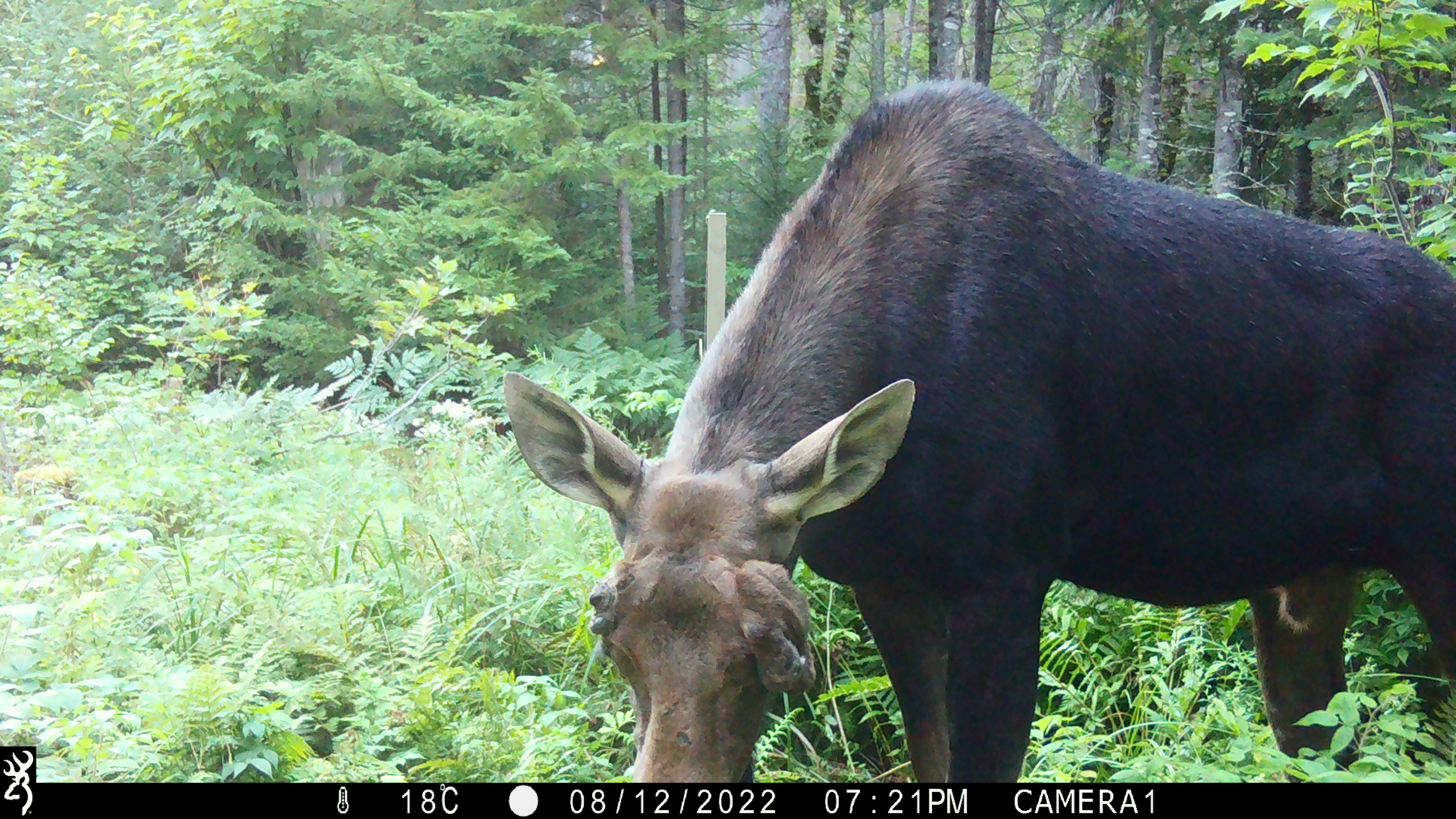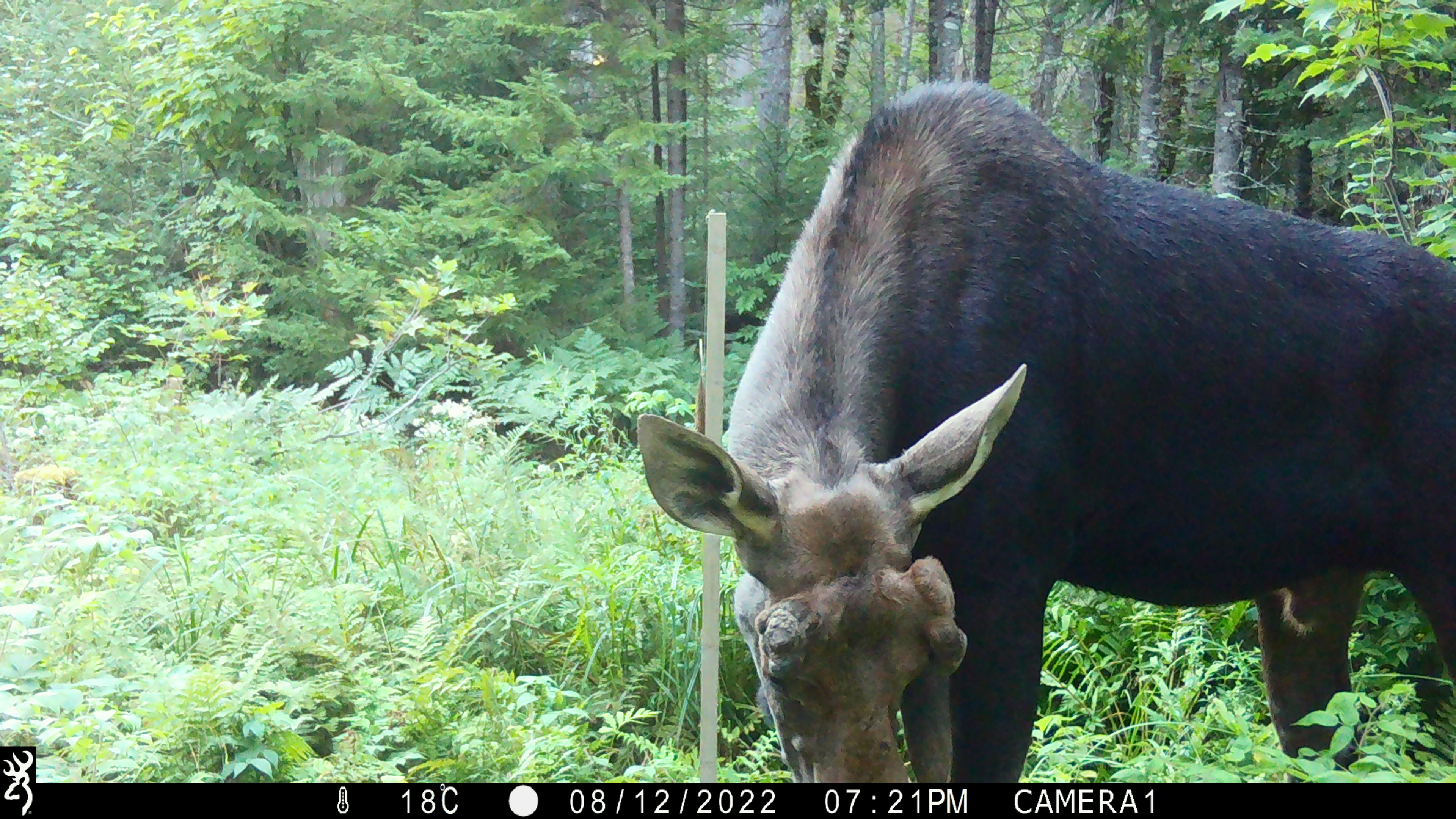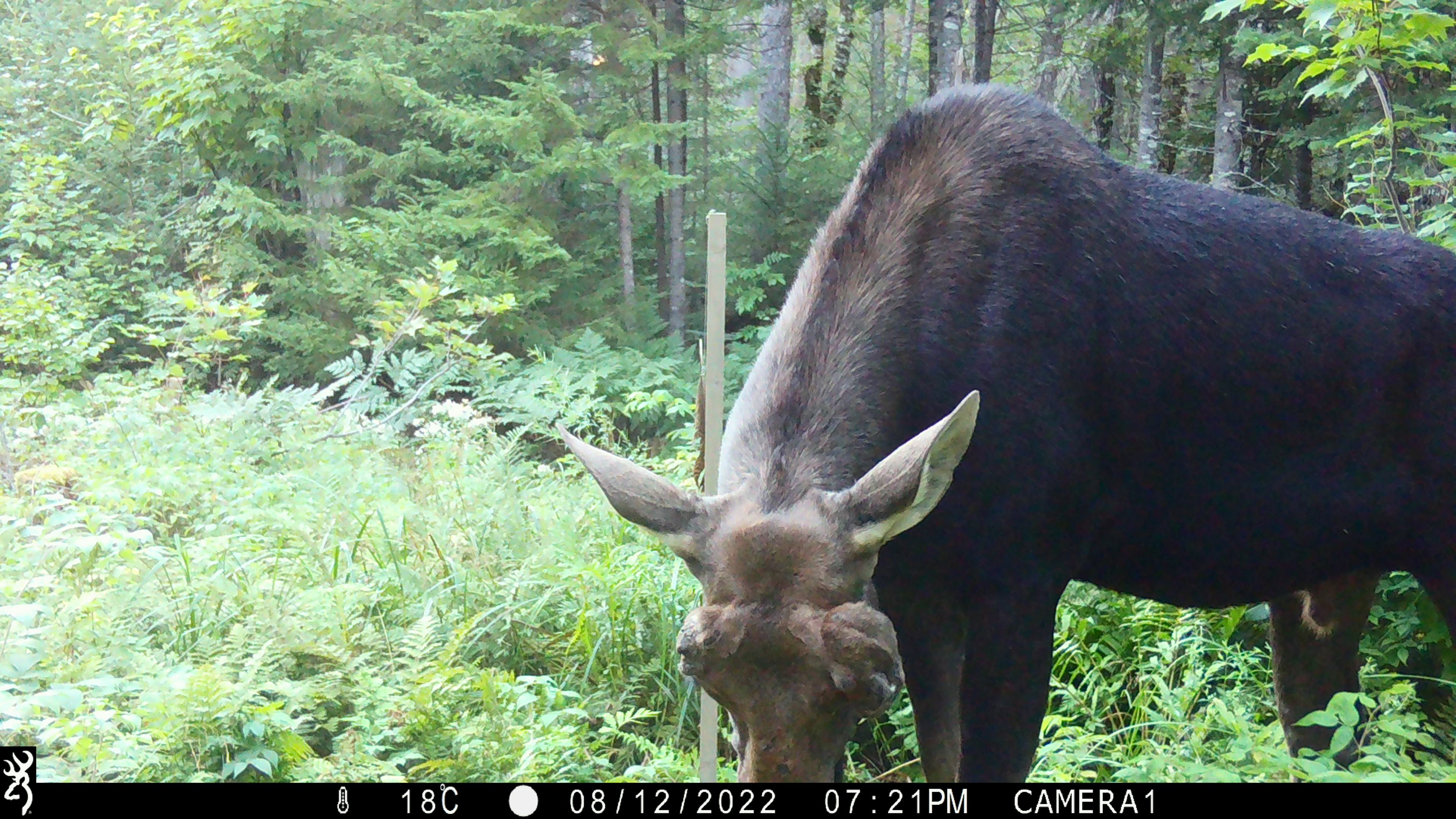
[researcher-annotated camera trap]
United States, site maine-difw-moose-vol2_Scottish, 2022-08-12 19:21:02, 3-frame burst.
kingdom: Animalia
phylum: Chordata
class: Mammalia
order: Artiodactyla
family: Cervidae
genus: Alces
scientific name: Alces alces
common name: moose